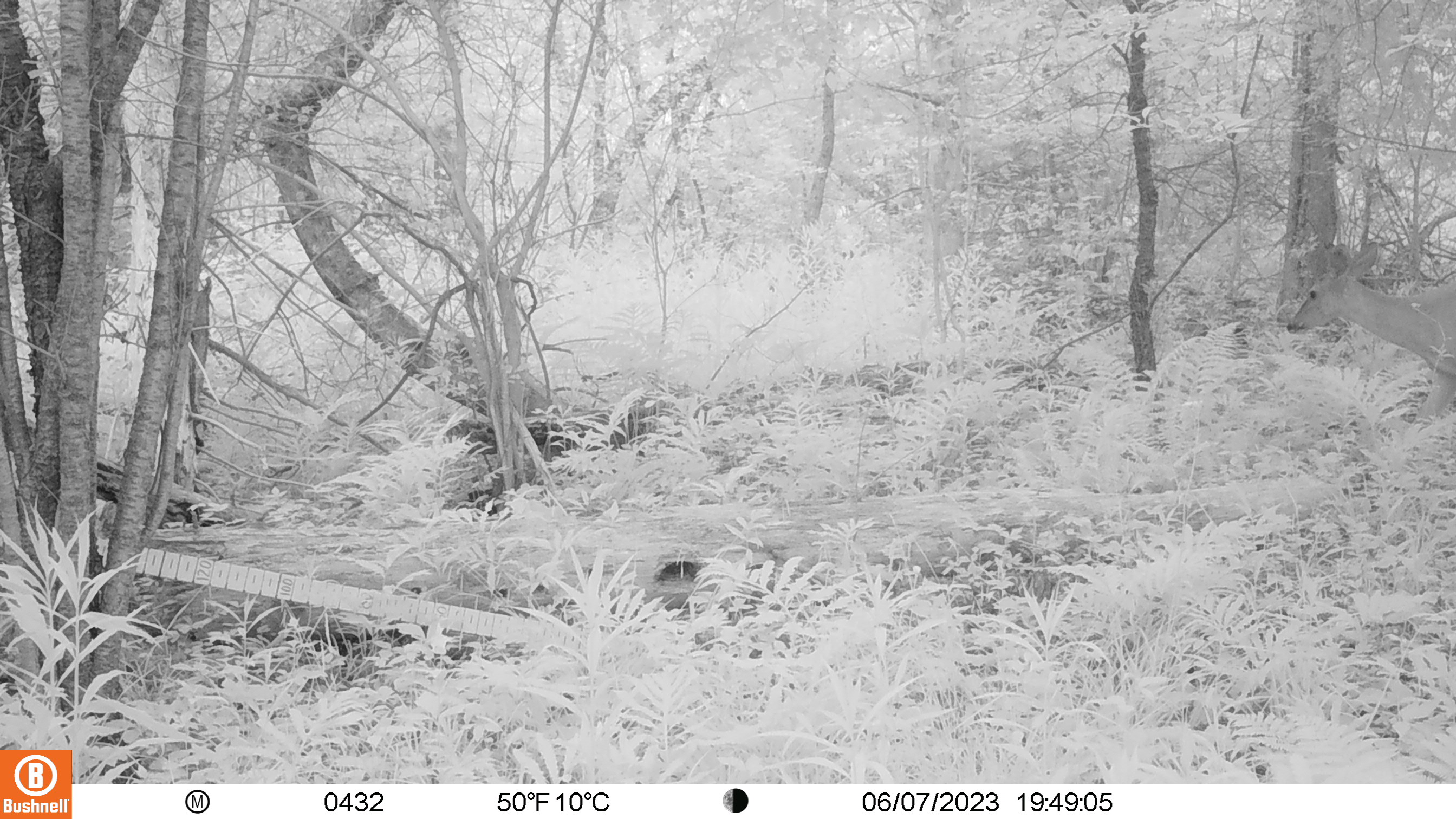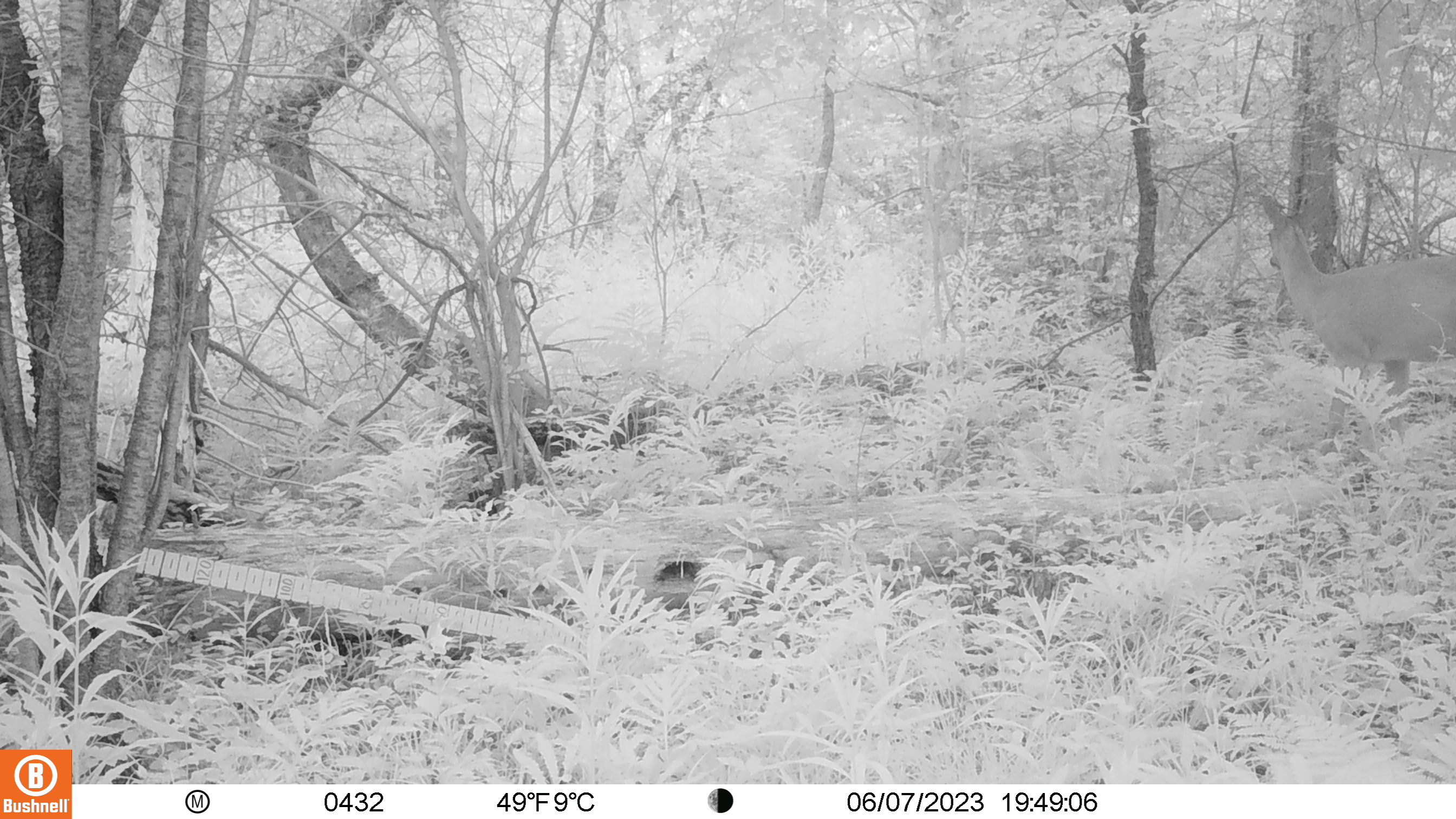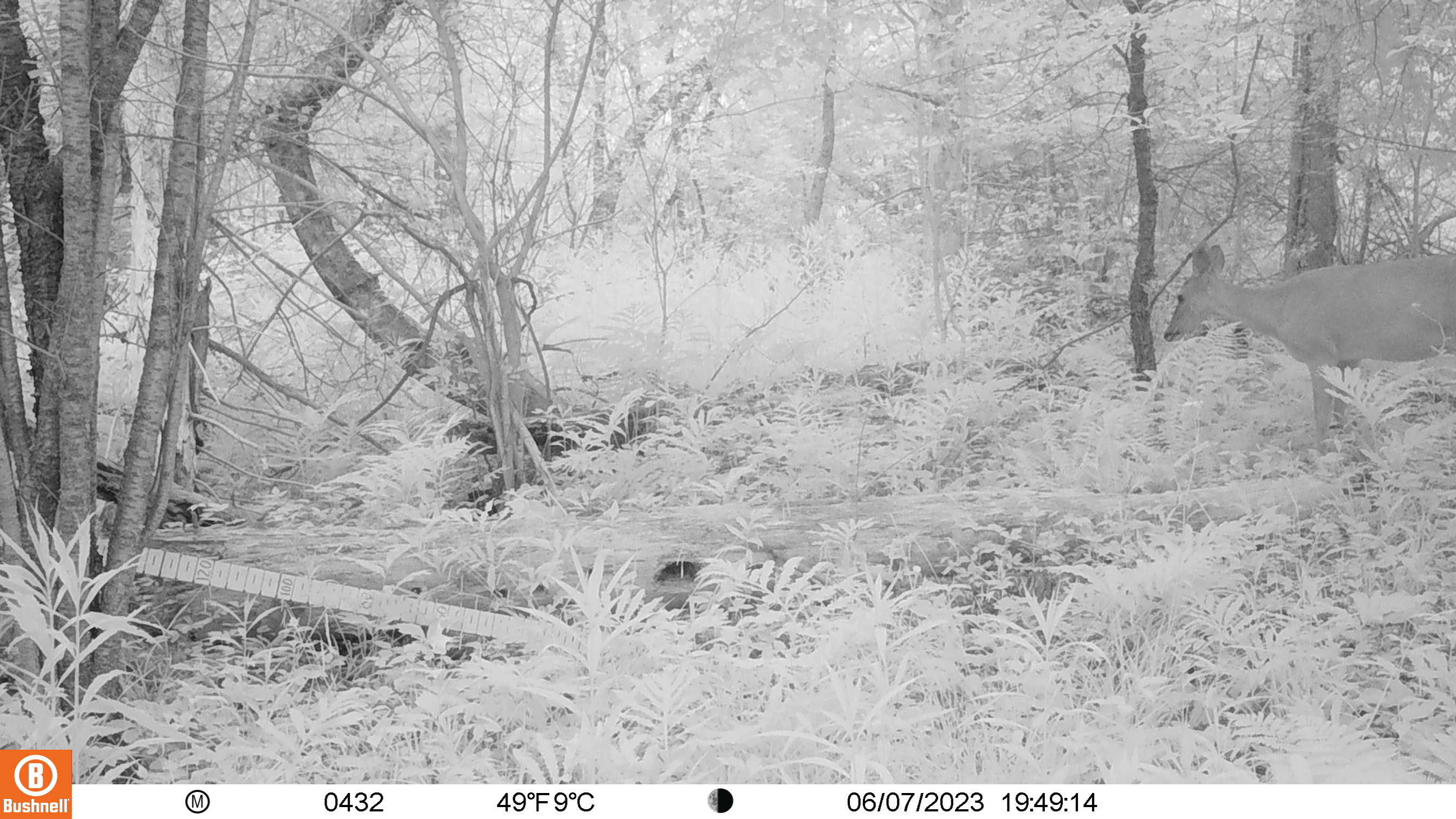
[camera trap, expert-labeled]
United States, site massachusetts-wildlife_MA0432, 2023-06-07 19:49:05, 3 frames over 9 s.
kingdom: Animalia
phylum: Chordata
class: Mammalia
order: Artiodactyla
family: Cervidae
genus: Odocoileus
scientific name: Odocoileus virginianus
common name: white-tailed deer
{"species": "white-tailed deer (Odocoileus virginianus)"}